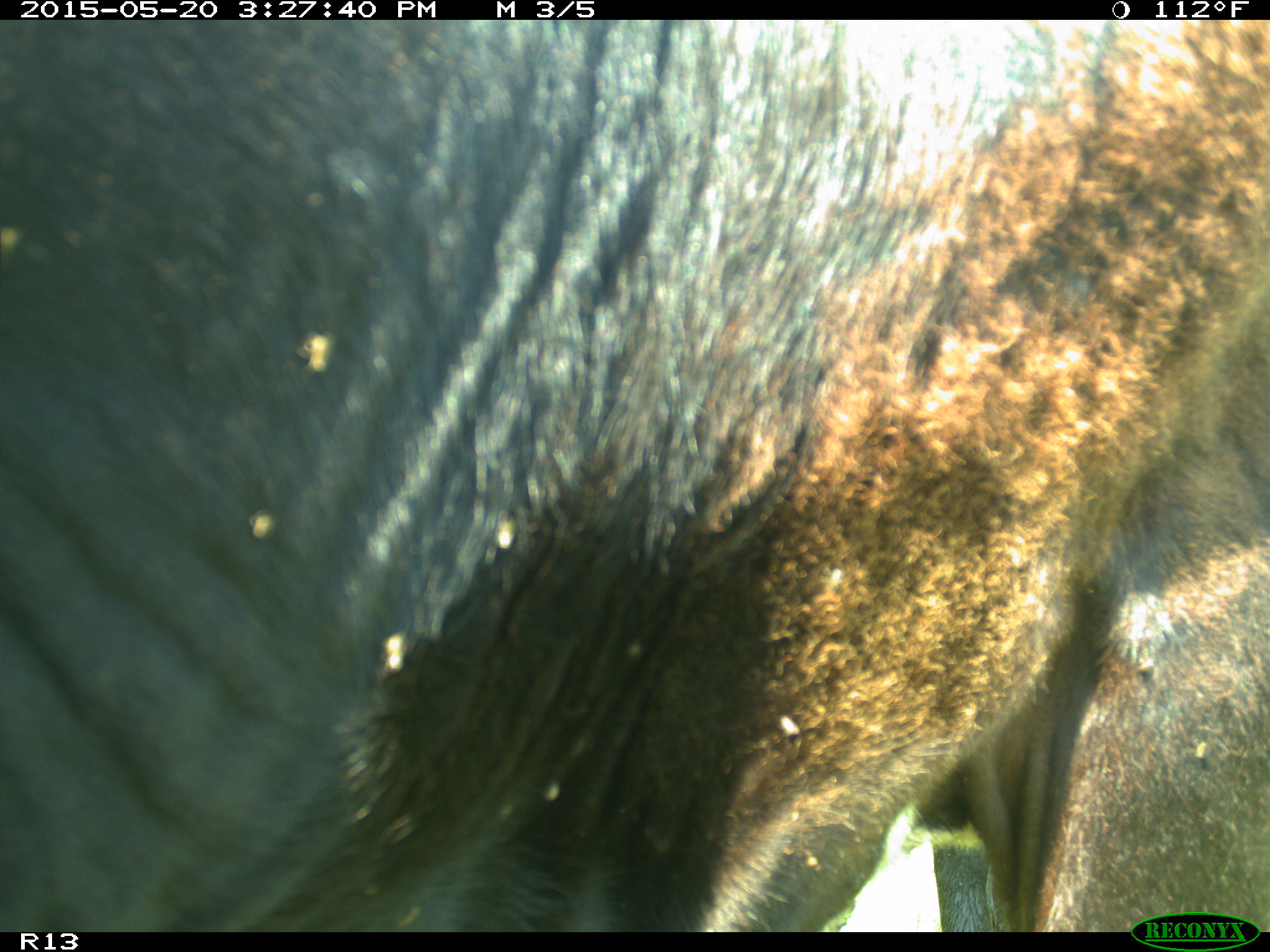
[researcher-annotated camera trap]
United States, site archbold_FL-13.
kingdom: Animalia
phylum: Chordata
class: Mammalia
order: Artiodactyla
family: Bovidae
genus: Bos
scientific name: Bos taurus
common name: domestic cow